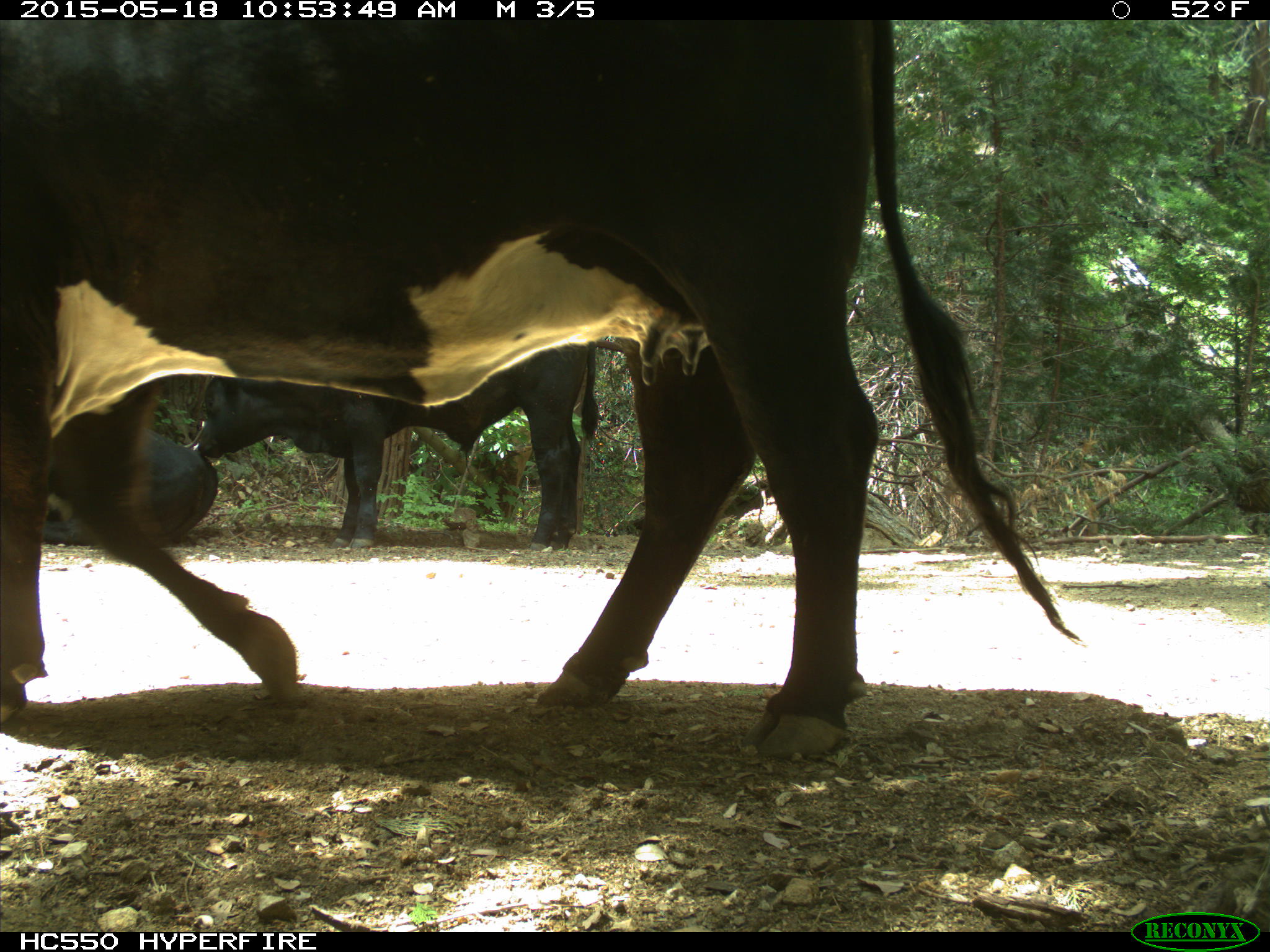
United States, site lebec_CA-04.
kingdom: Animalia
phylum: Chordata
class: Mammalia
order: Artiodactyla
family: Bovidae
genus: Bos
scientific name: Bos taurus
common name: domestic cow